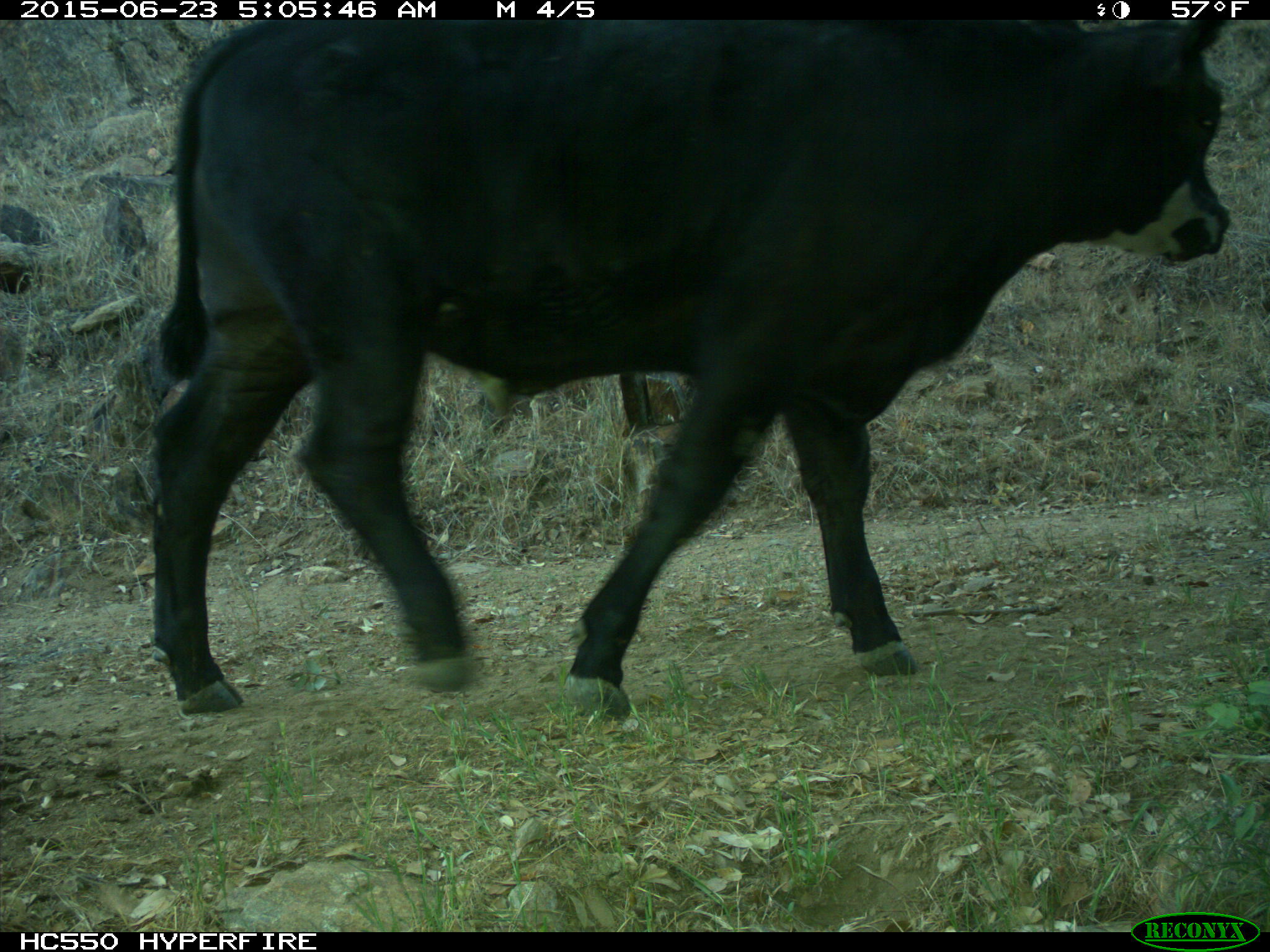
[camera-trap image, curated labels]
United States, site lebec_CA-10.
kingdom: Animalia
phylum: Chordata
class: Mammalia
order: Artiodactyla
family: Bovidae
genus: Bos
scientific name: Bos taurus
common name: domestic cow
Bos taurus (domestic cow).